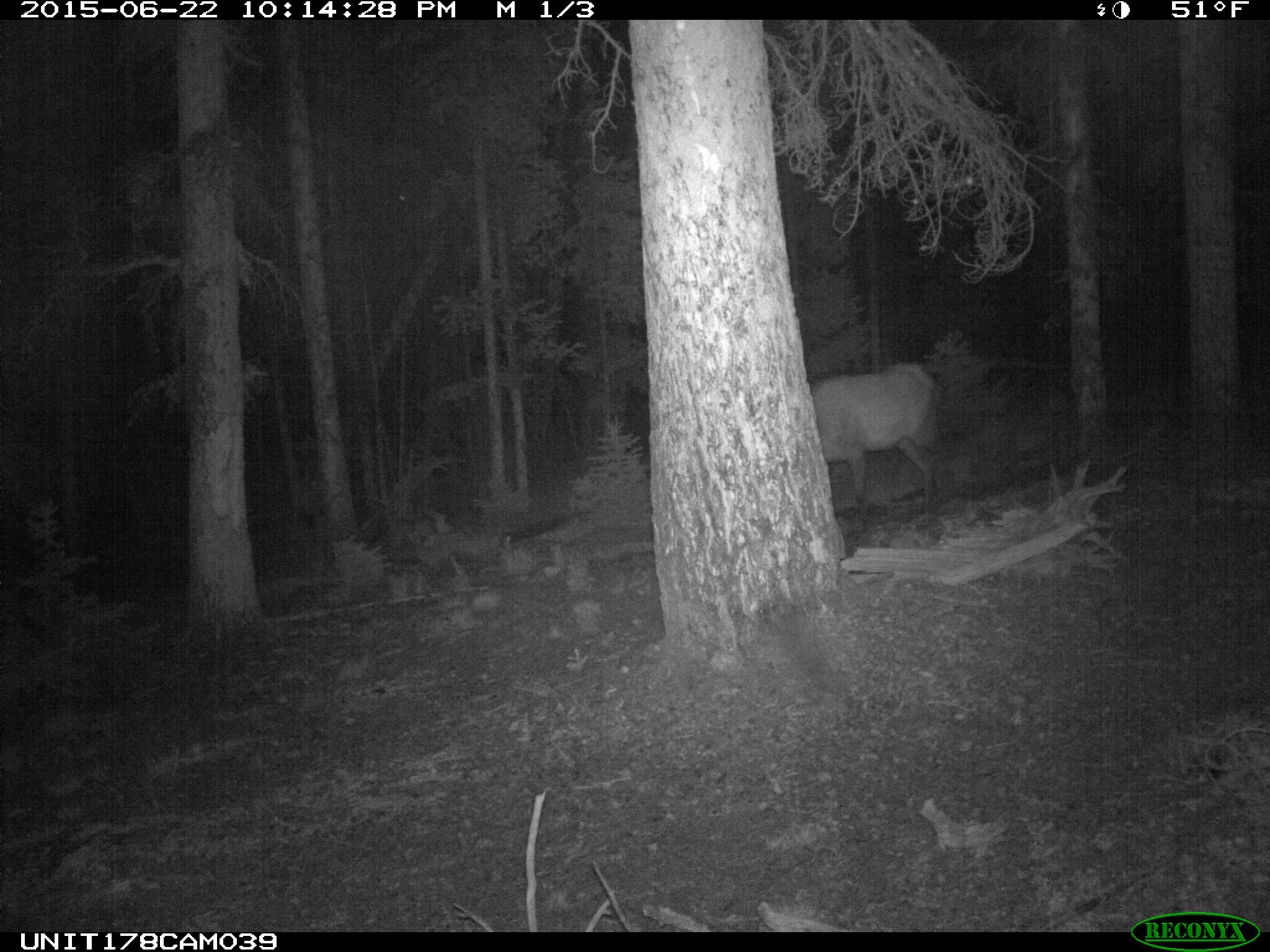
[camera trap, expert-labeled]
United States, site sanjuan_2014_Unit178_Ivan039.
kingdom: Animalia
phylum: Chordata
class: Mammalia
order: Artiodactyla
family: Cervidae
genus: Cervus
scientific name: Cervus elaphus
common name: red deer